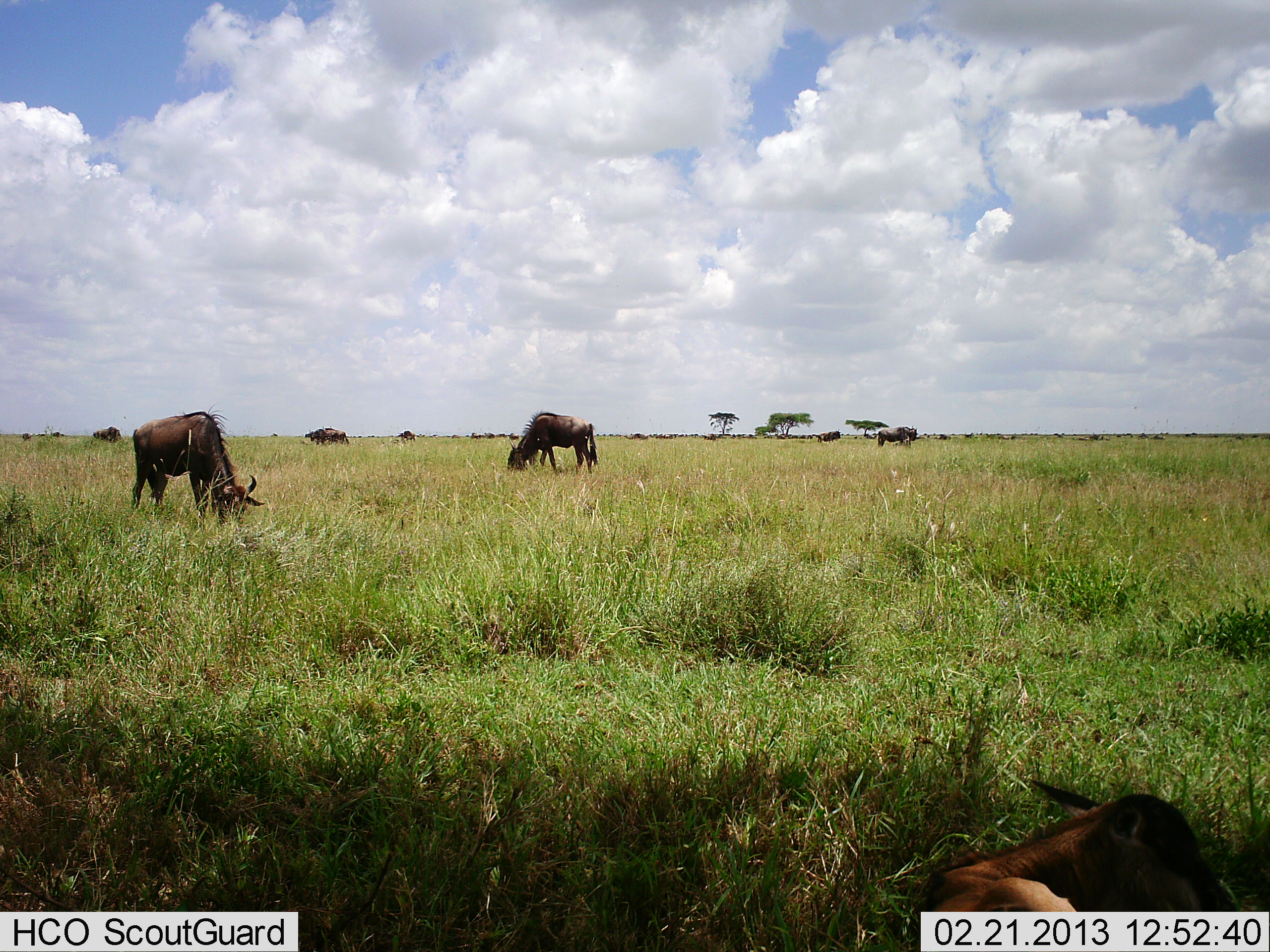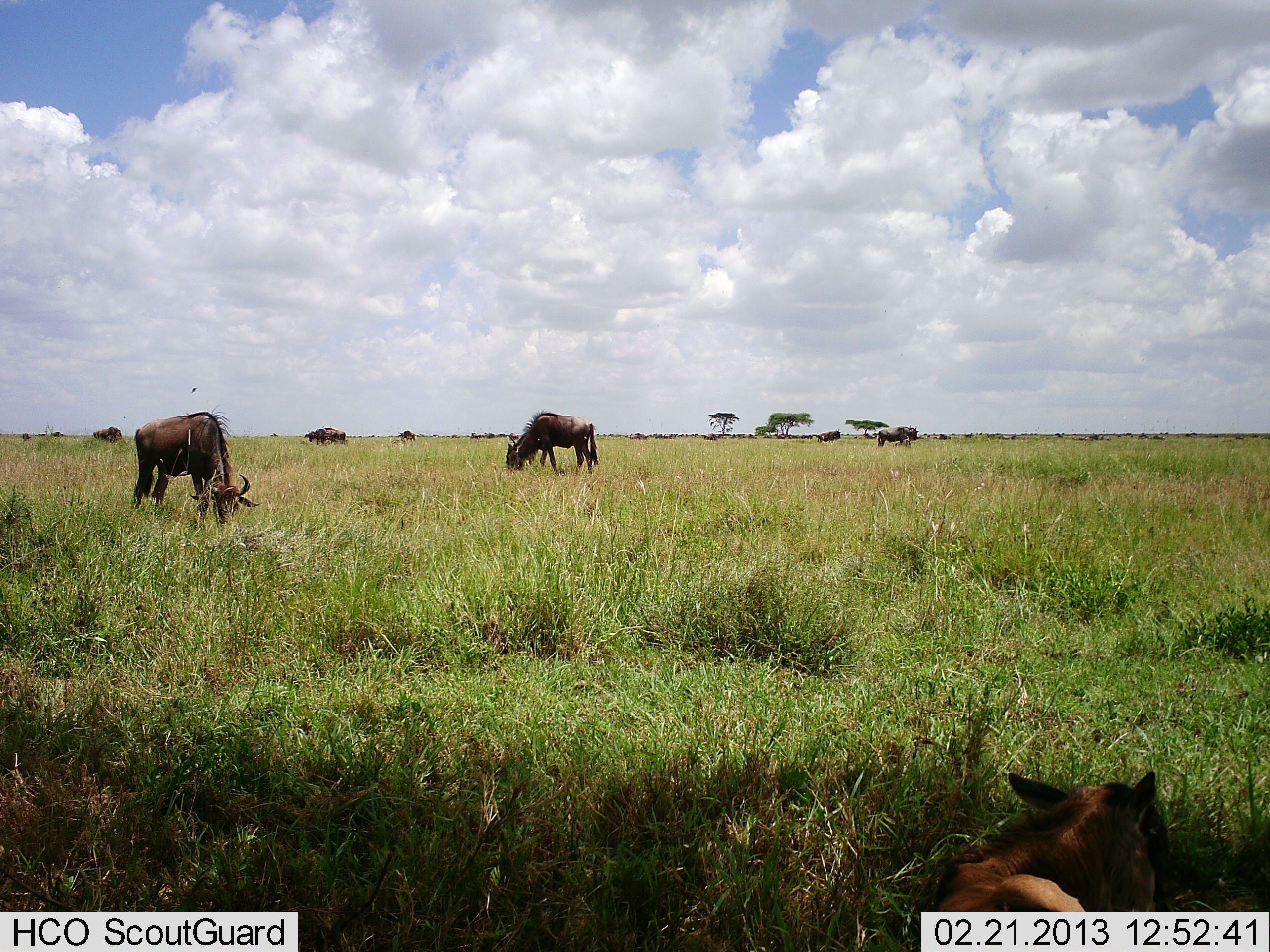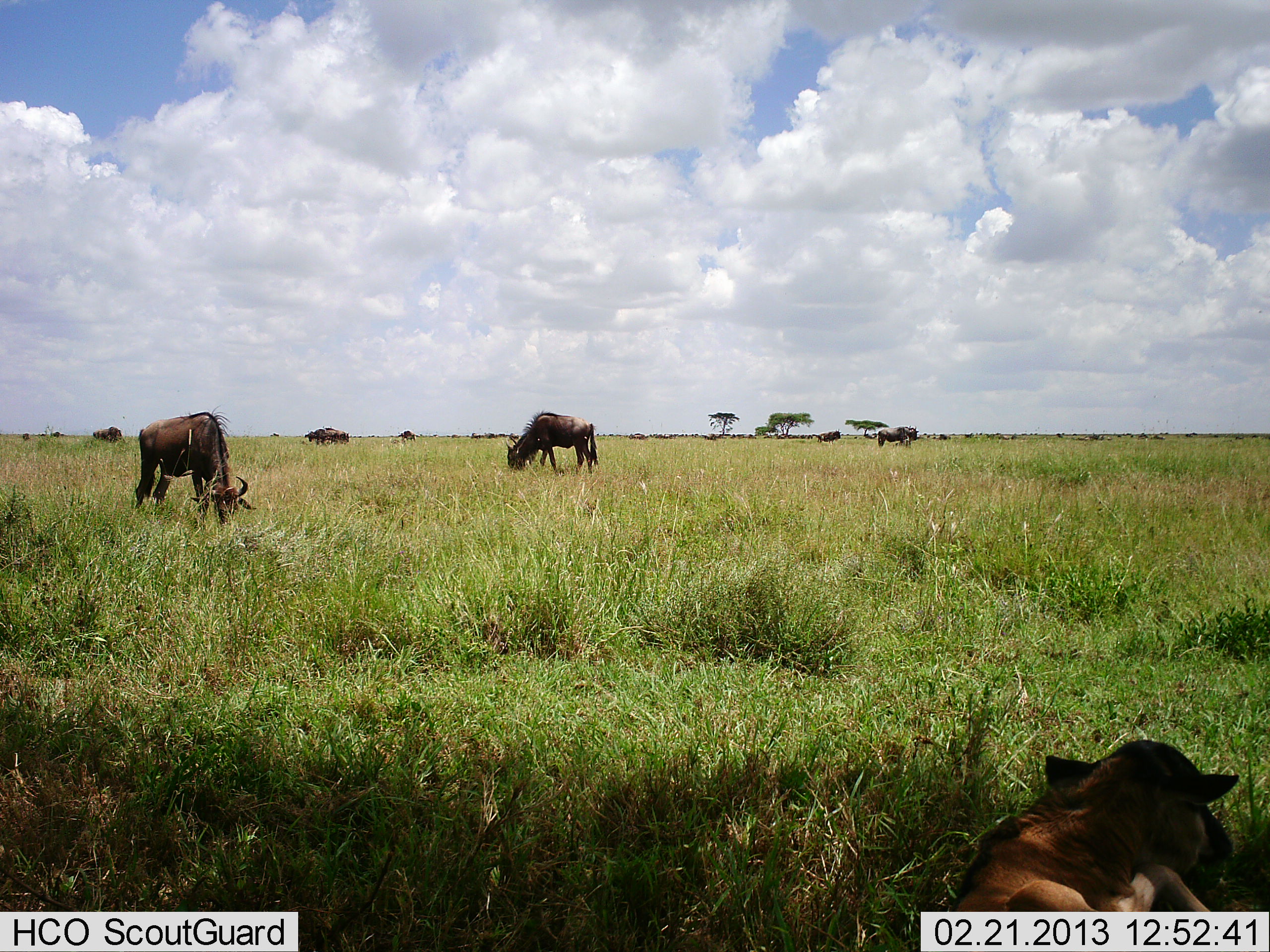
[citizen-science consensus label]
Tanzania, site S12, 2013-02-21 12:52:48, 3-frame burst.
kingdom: Animalia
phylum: Chordata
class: Mammalia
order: Artiodactyla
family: Bovidae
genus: Connochaetes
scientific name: Connochaetes taurinus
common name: blue wildebeest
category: wildebeest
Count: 7.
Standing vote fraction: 34%.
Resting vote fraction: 74%.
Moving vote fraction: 9%.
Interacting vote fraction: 0%.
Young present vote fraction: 54%.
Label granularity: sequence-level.